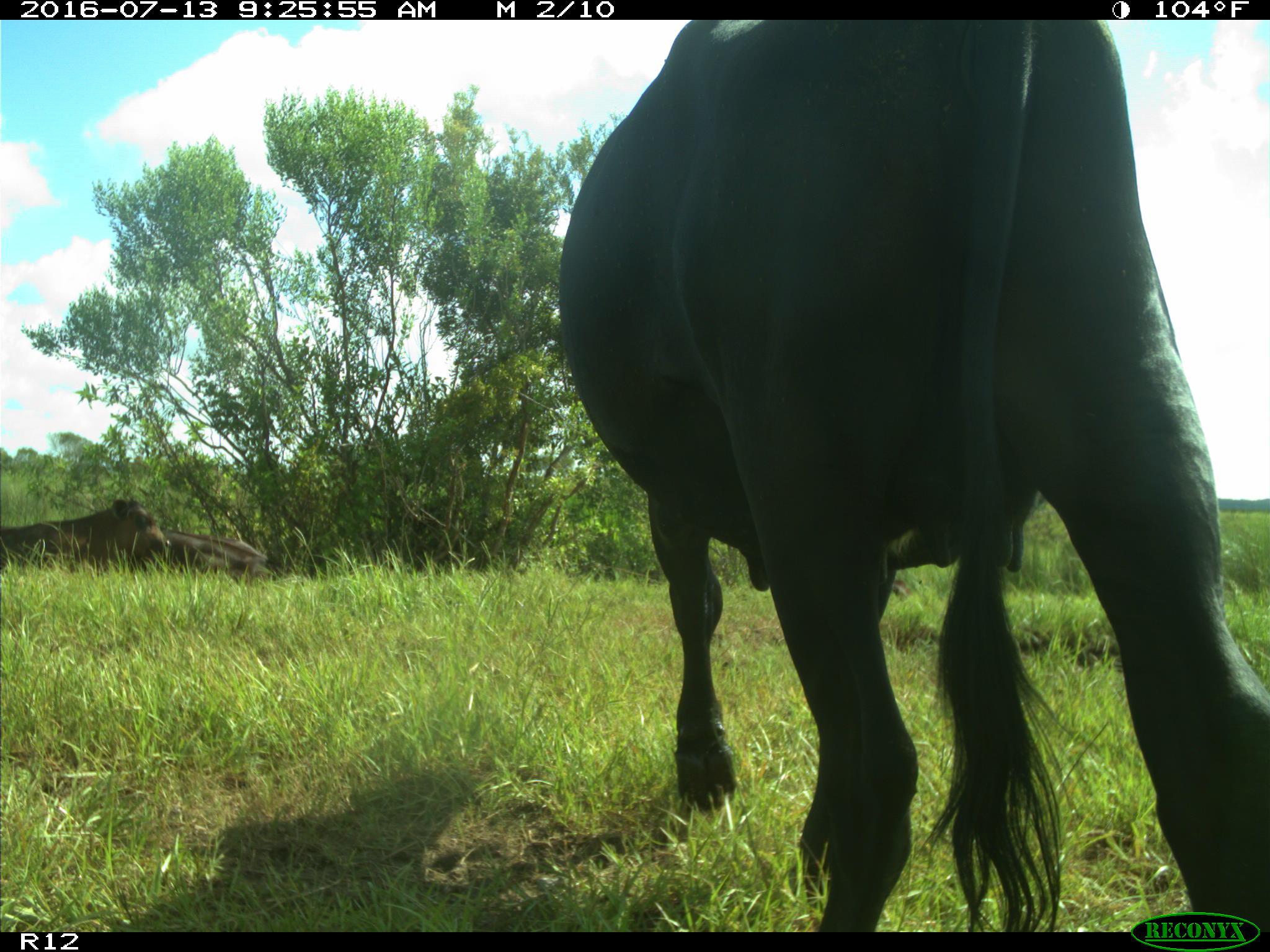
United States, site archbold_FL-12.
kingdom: Animalia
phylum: Chordata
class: Mammalia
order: Artiodactyla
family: Bovidae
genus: Bos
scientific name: Bos taurus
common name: domestic cow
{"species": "Bos taurus (domestic cow)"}